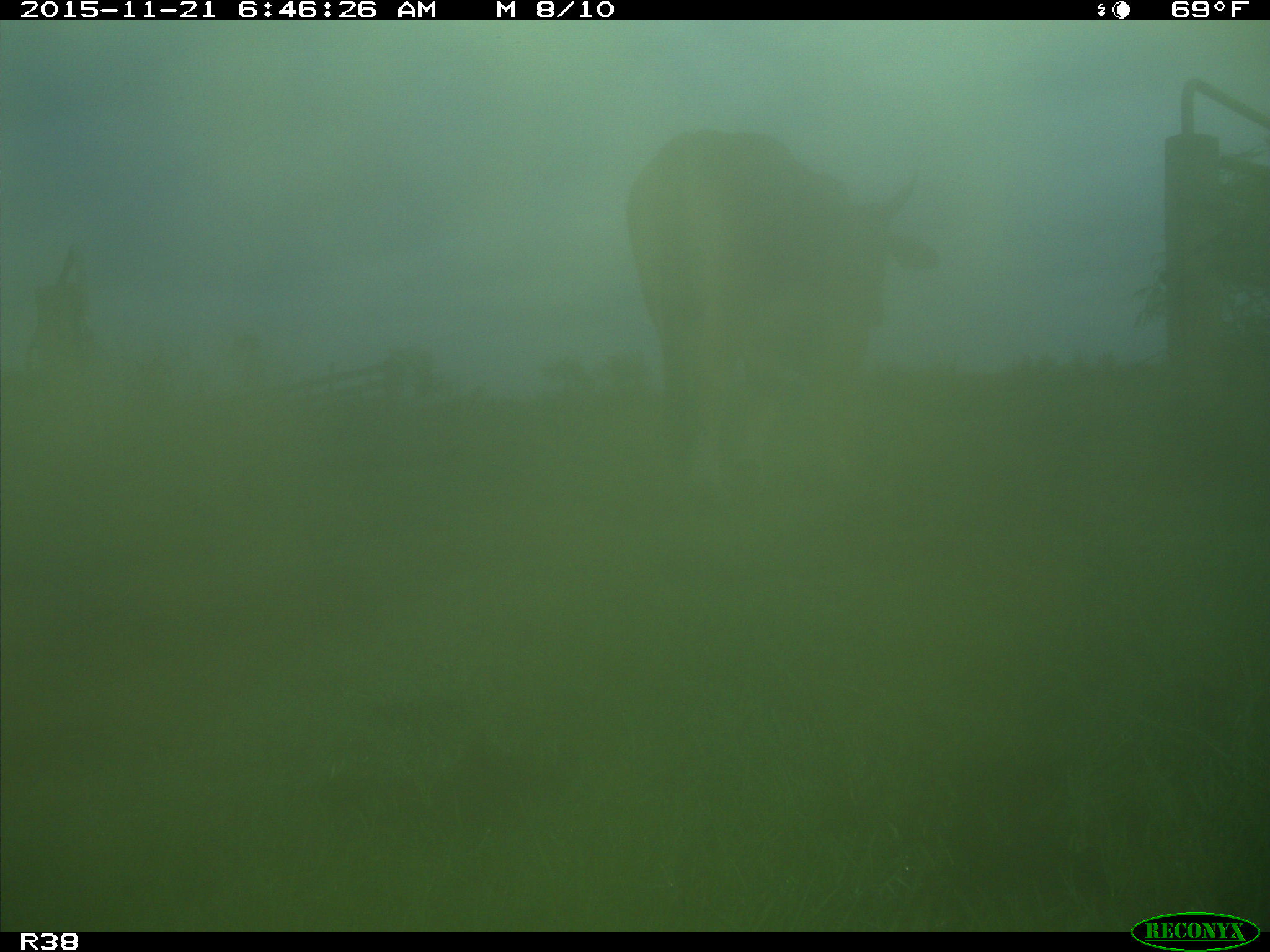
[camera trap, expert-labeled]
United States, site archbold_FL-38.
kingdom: Animalia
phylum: Chordata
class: Mammalia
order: Artiodactyla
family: Bovidae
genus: Bos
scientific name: Bos taurus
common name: domestic cow